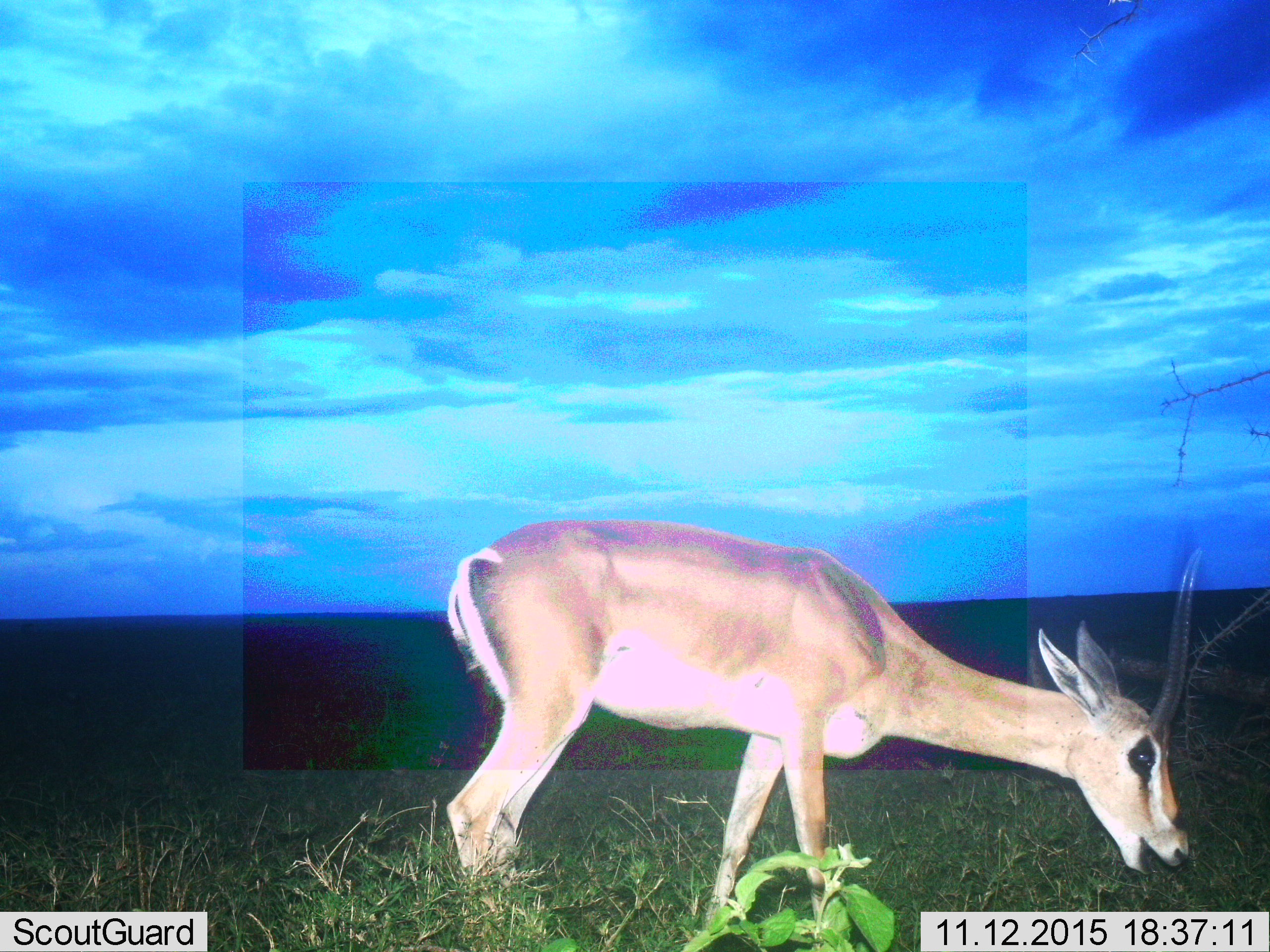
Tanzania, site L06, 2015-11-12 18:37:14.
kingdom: Animalia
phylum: Chordata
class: Mammalia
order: Artiodactyla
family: Bovidae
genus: Nanger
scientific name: Nanger granti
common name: grant's gazelle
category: gazellegrants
Gazellegrants (grant's gazelle) (Nanger granti), count 1. Behavior (volunteer vote fractions): standing 29%, resting 0%, moving 0%, interacting 0%. Young present (vote fraction): 0%. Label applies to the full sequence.